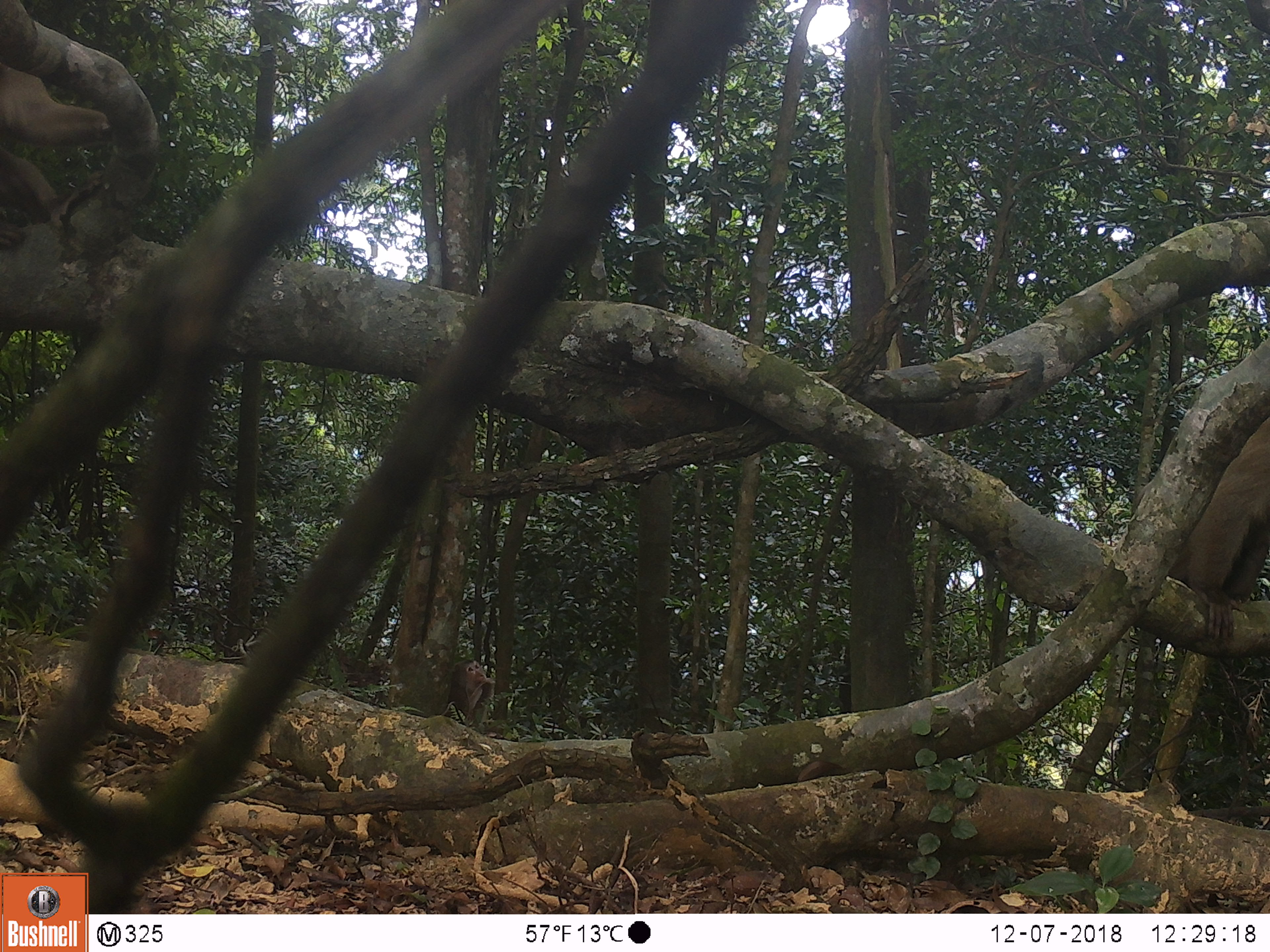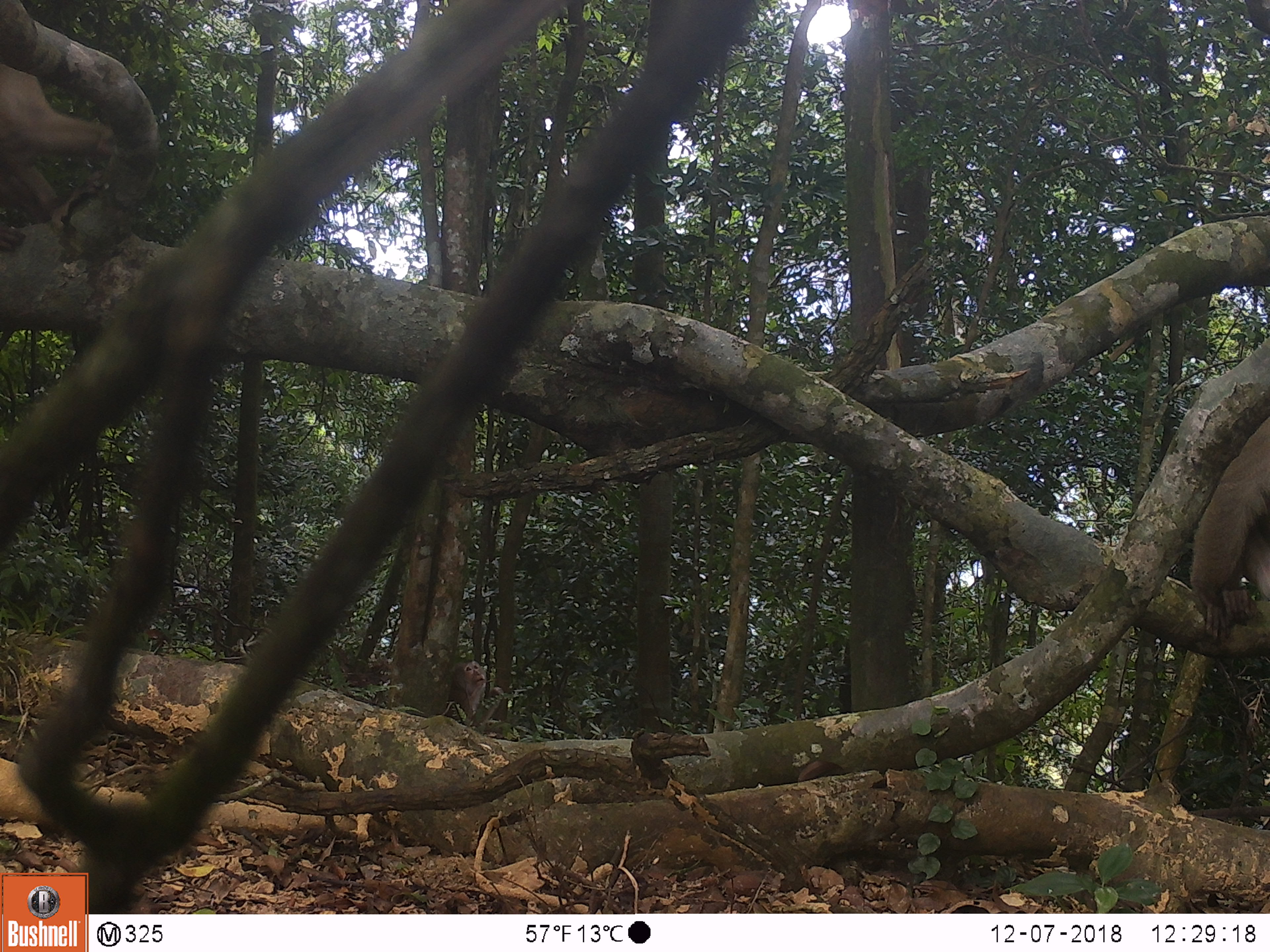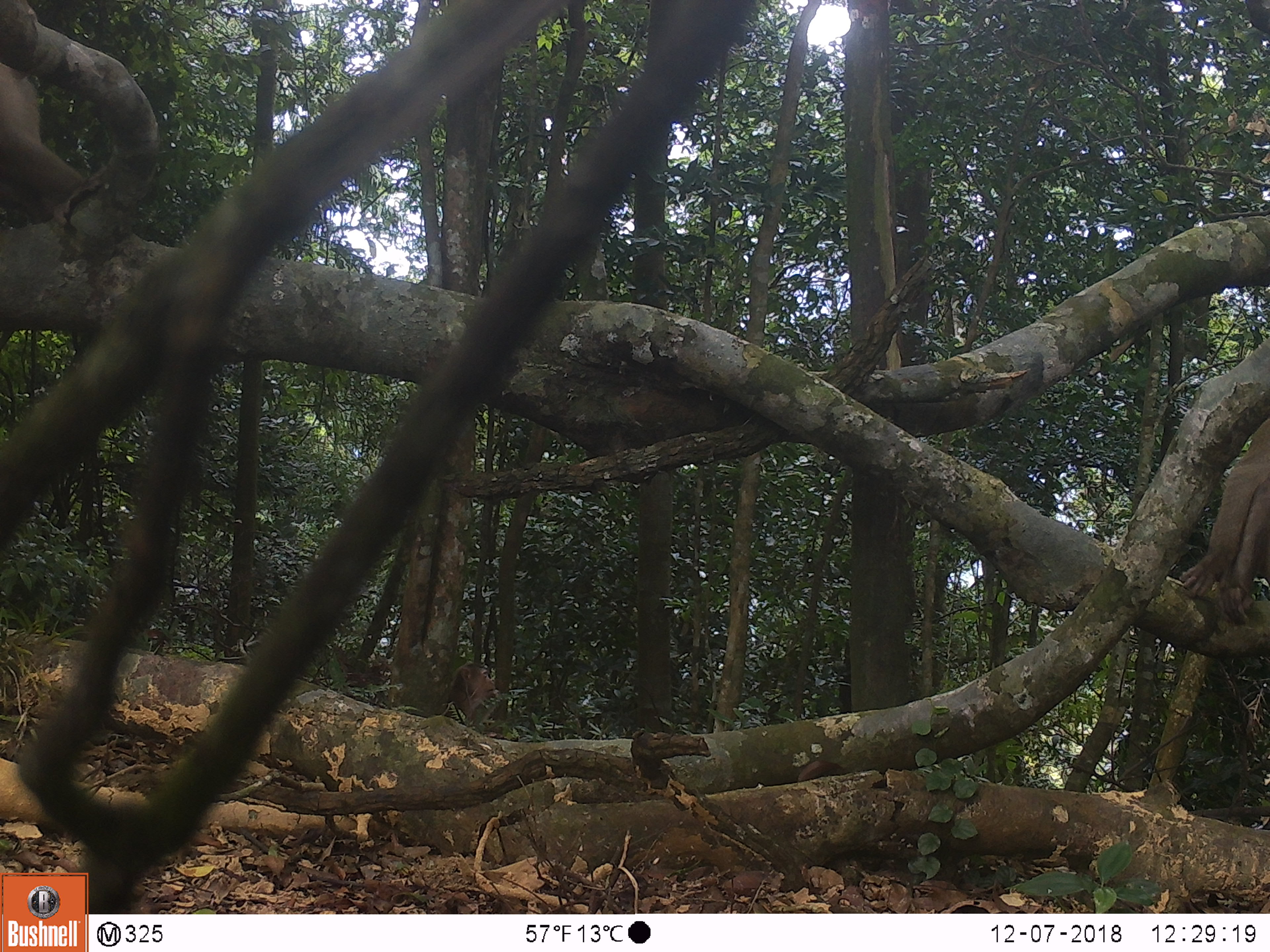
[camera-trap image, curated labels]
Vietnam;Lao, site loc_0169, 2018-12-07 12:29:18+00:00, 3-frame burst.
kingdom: Animalia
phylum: Chordata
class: Mammalia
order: Primates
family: Cercopithecidae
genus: Macaca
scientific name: Macaca nemestrina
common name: pig-tailed macaque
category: pig tailed macaque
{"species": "pig tailed macaque (pig-tailed macaque) (Macaca nemestrina)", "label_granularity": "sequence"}